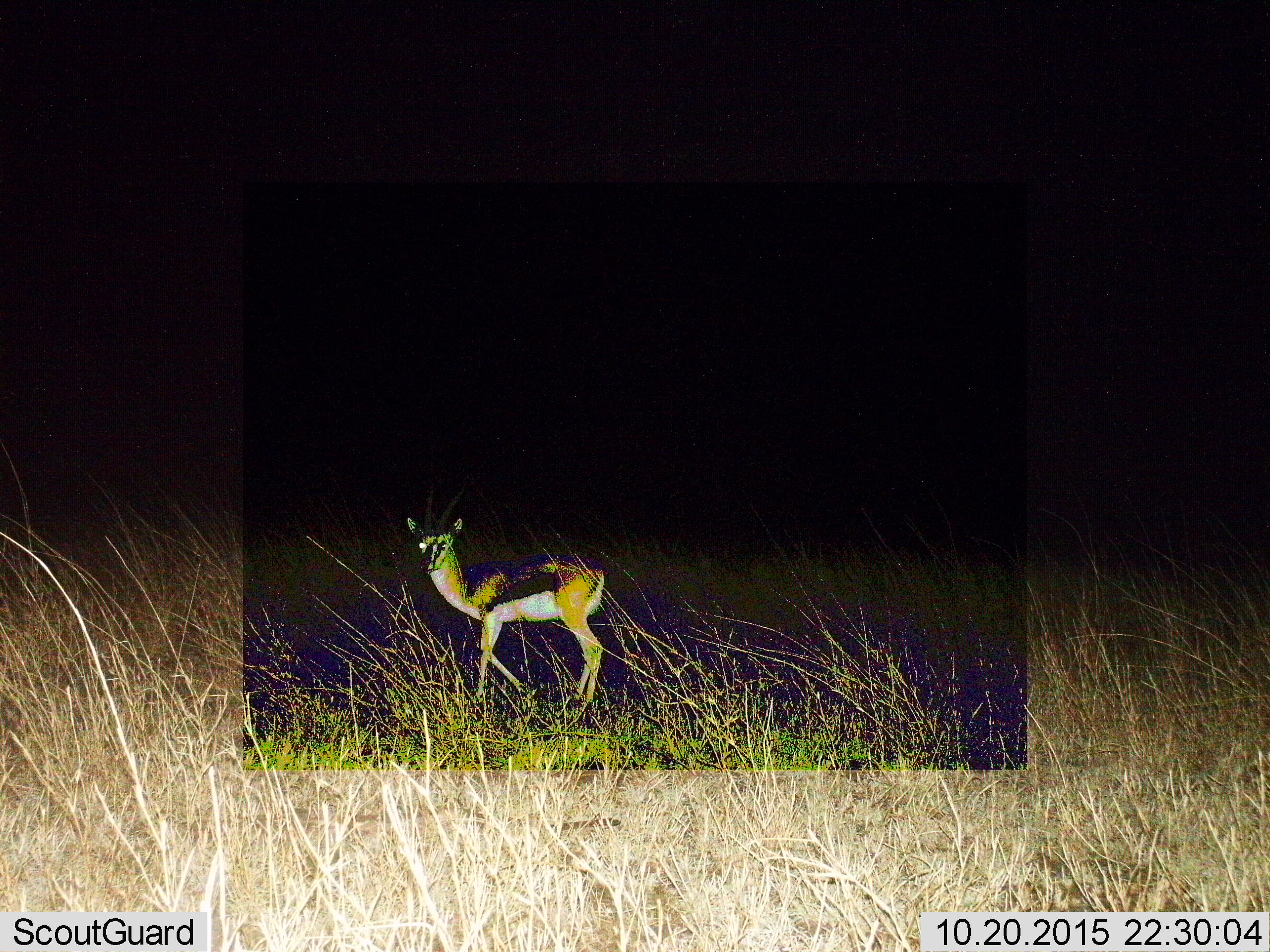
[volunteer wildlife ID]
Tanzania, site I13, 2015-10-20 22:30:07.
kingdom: Animalia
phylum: Chordata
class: Mammalia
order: Artiodactyla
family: Bovidae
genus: Eudorcas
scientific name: Eudorcas thomsonii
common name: thomson's gazelle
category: gazellethomsons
Gazellethomsons (thomson's gazelle) (Eudorcas thomsonii), count 1. Behavior (volunteer vote fractions): standing 90%, resting 0%, moving 10%, interacting 0%. Young present (vote fraction): 10%. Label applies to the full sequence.